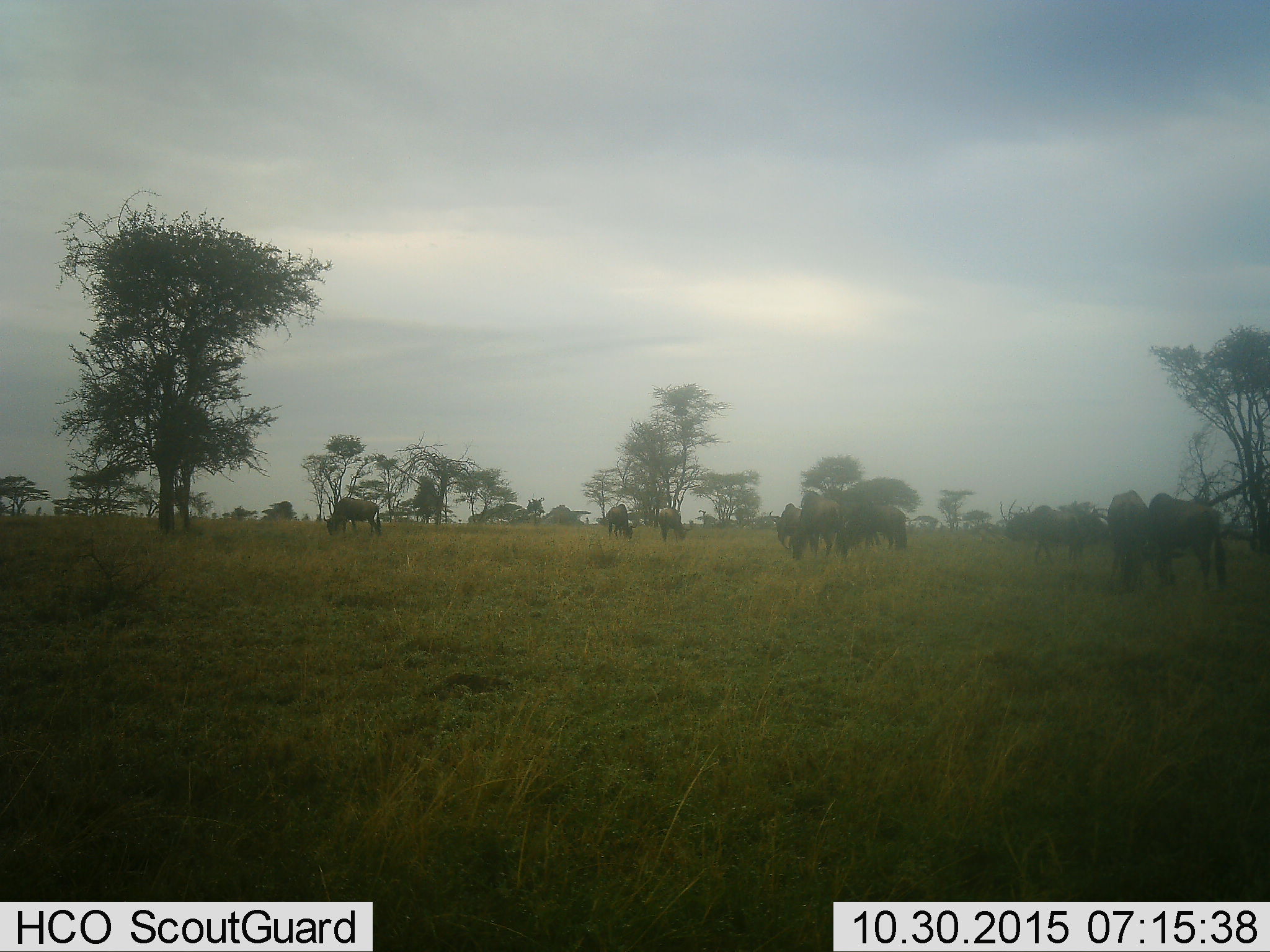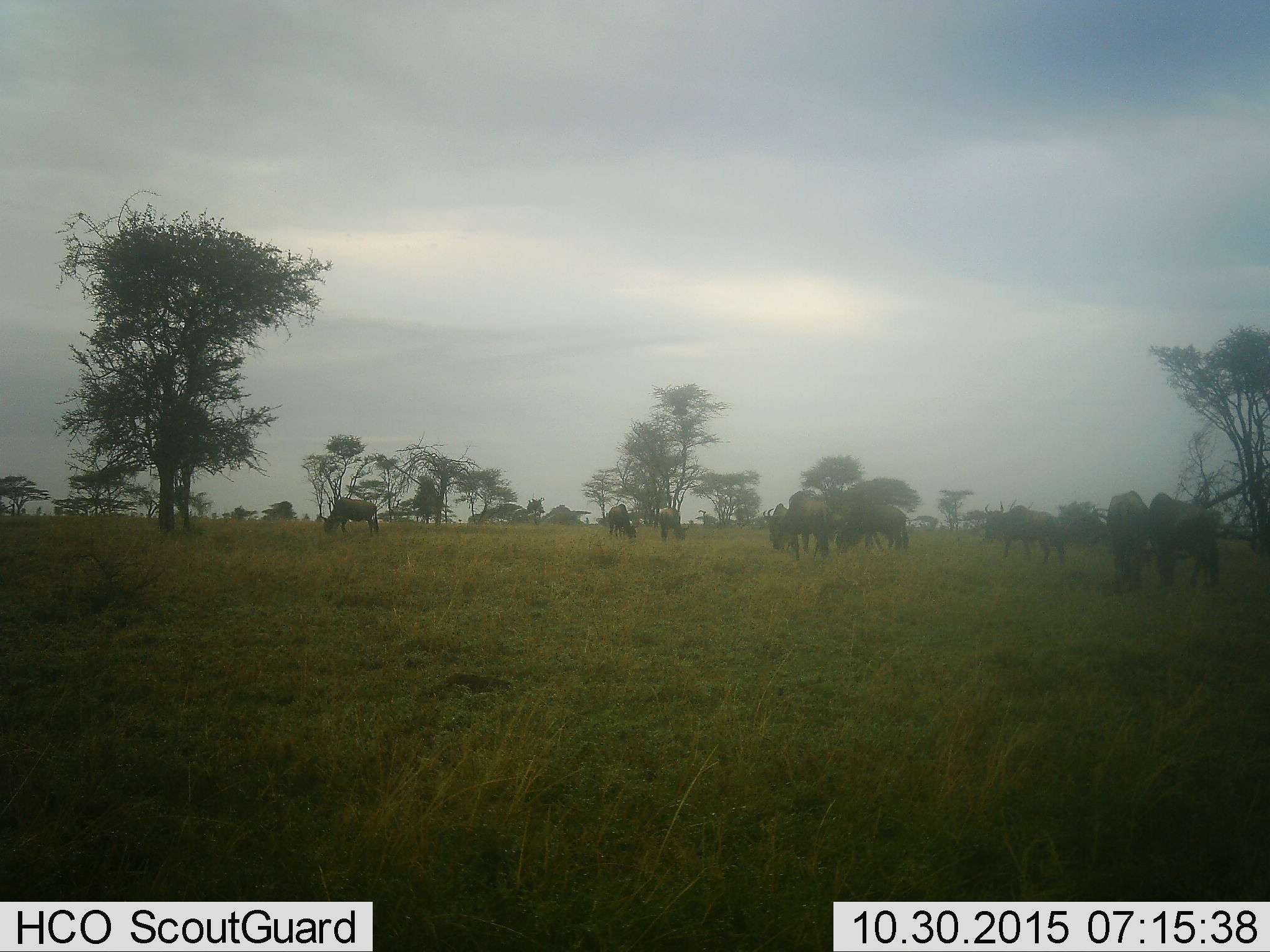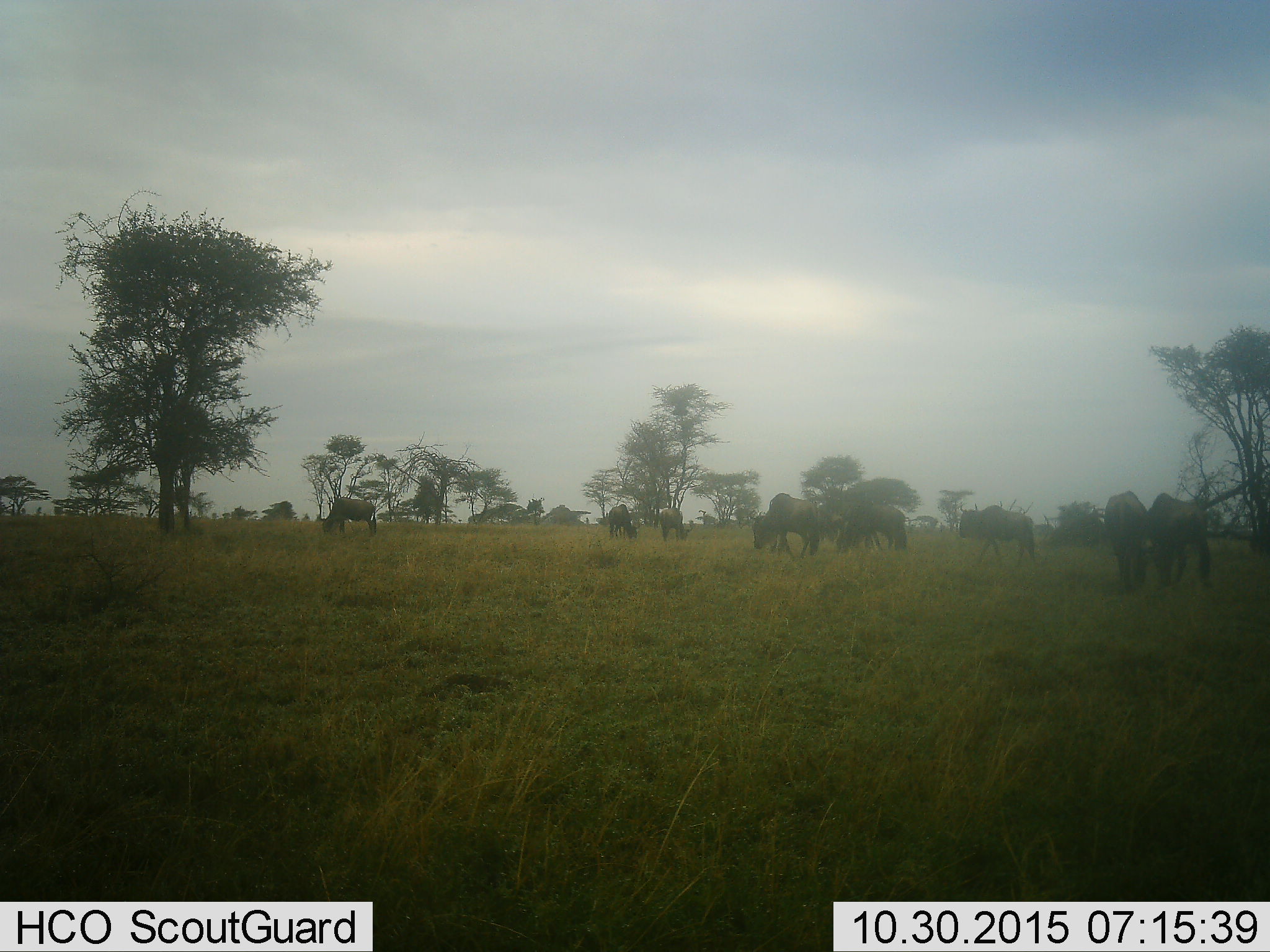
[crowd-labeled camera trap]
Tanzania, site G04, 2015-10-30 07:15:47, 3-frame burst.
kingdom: Animalia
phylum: Chordata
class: Mammalia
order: Artiodactyla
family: Bovidae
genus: Connochaetes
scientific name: Connochaetes taurinus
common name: blue wildebeest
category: wildebeest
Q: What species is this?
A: Wildebeest (blue wildebeest) (Connochaetes taurinus).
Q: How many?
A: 11-50.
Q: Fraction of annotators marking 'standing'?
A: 67%.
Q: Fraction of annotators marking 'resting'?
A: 0%.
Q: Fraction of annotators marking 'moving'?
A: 80%.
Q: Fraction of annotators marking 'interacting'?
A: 20%.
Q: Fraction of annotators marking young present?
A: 7%.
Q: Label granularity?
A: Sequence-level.